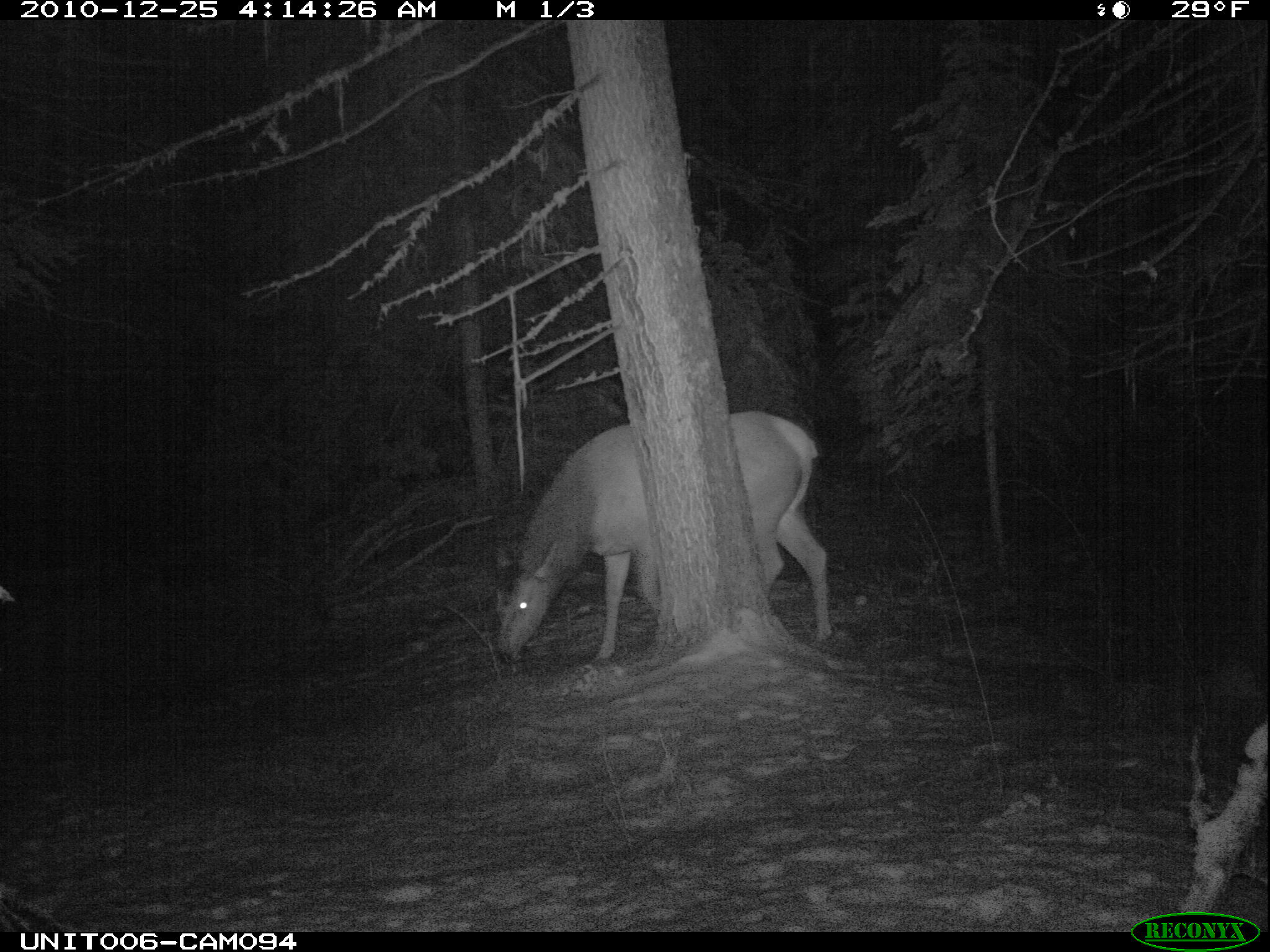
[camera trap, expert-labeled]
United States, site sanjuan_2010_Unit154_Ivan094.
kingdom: Animalia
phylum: Chordata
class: Mammalia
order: Artiodactyla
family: Cervidae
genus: Cervus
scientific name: Cervus elaphus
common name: red deer